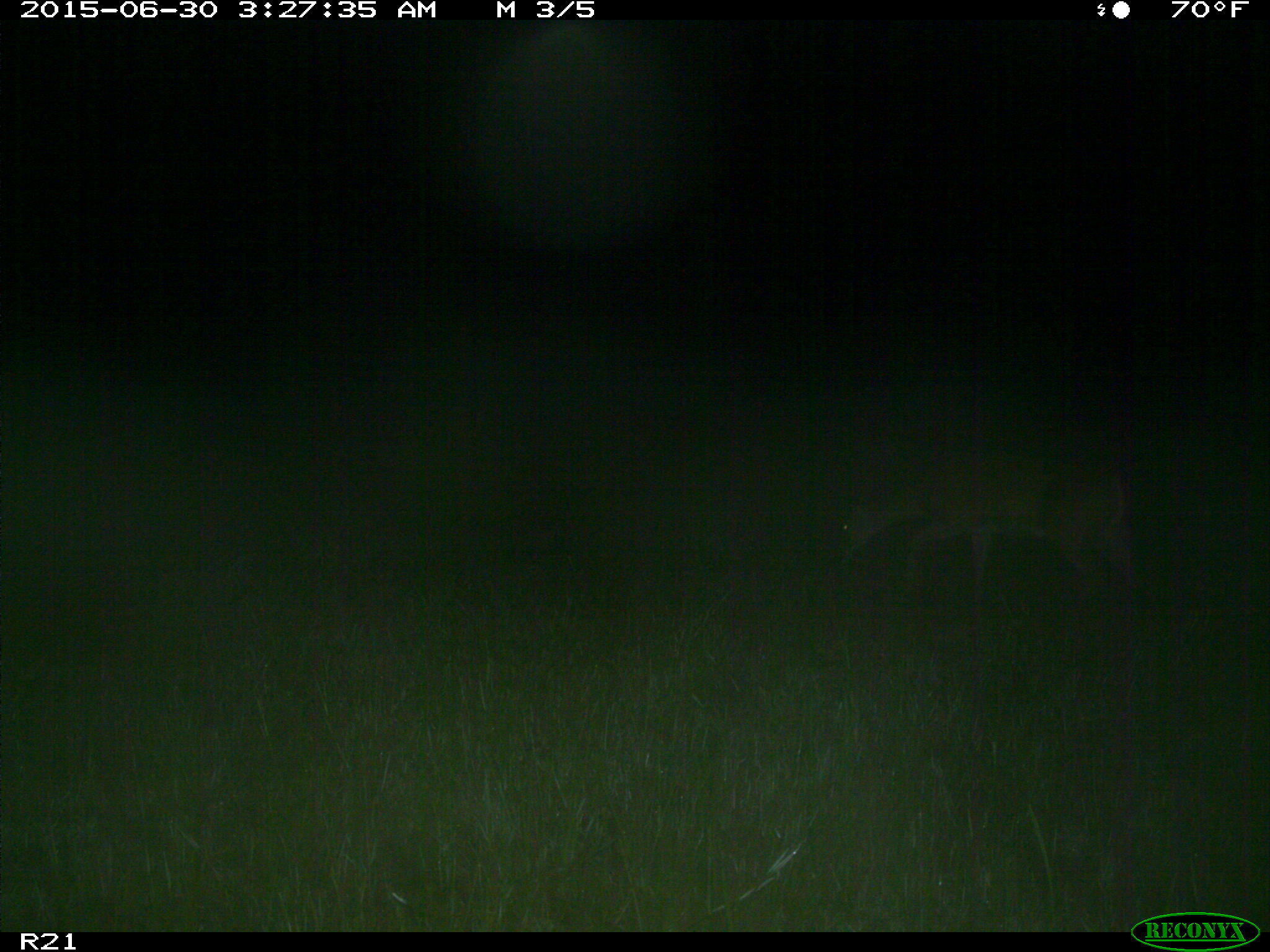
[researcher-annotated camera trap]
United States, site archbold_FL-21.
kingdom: Animalia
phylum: Chordata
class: Mammalia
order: Artiodactyla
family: Cervidae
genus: Odocoileus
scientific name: Odocoileus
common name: deer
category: unidentified deer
Unidentified deer (deer) (Odocoileus).